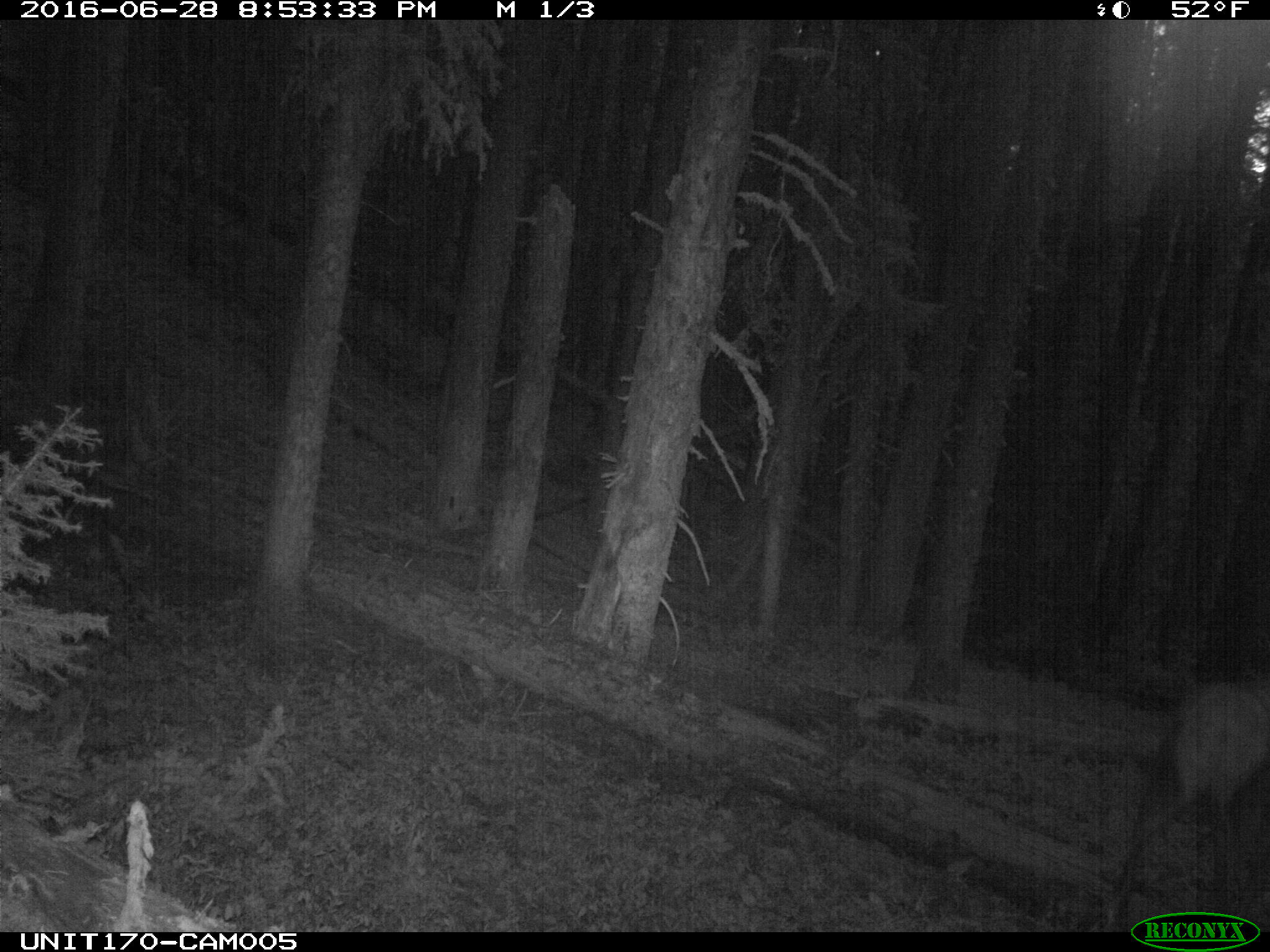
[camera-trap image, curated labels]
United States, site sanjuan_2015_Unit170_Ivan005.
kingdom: Animalia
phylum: Chordata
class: Mammalia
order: Artiodactyla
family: Cervidae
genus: Cervus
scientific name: Cervus elaphus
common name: red deer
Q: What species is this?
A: Cervus elaphus (red deer).